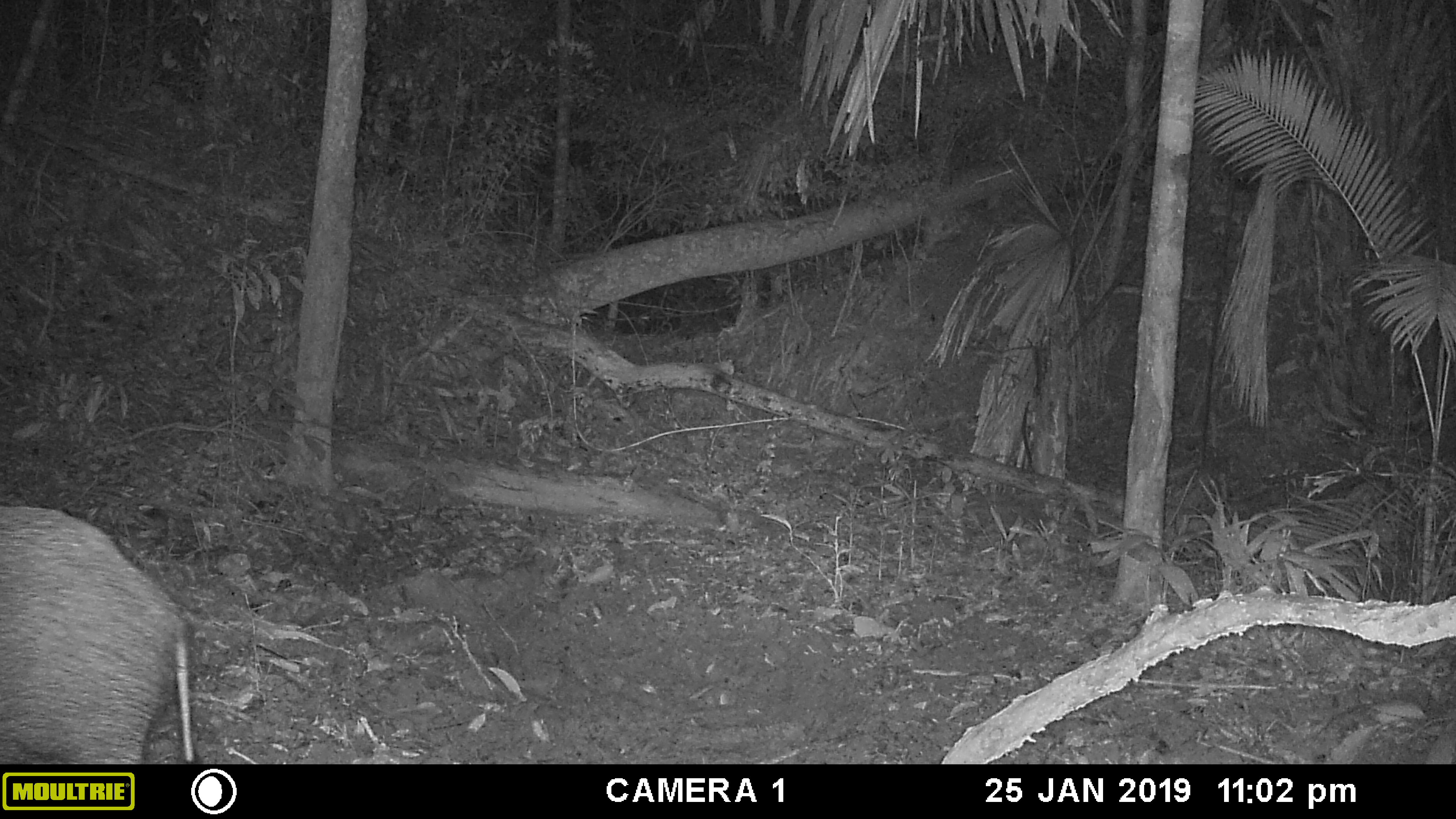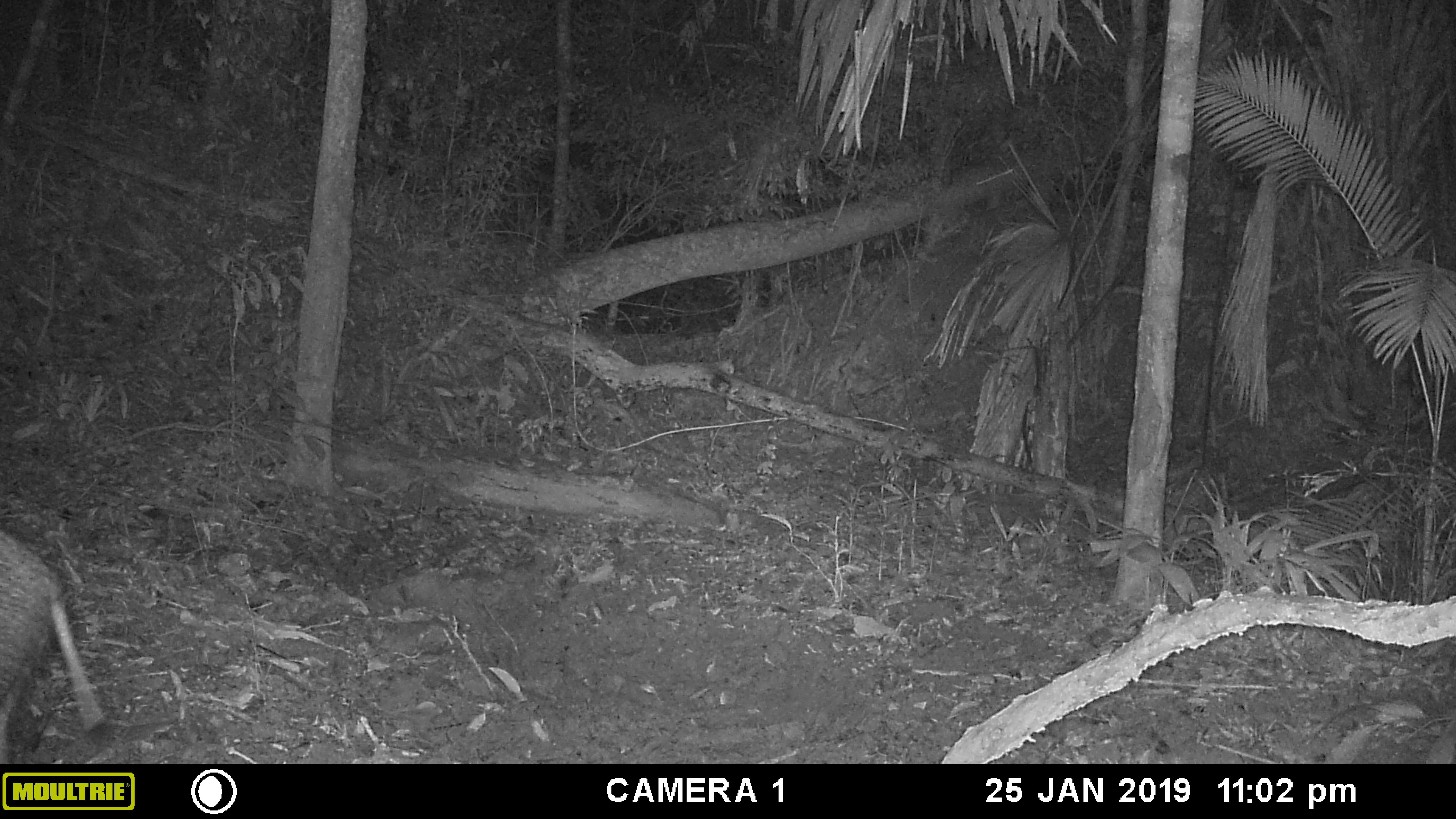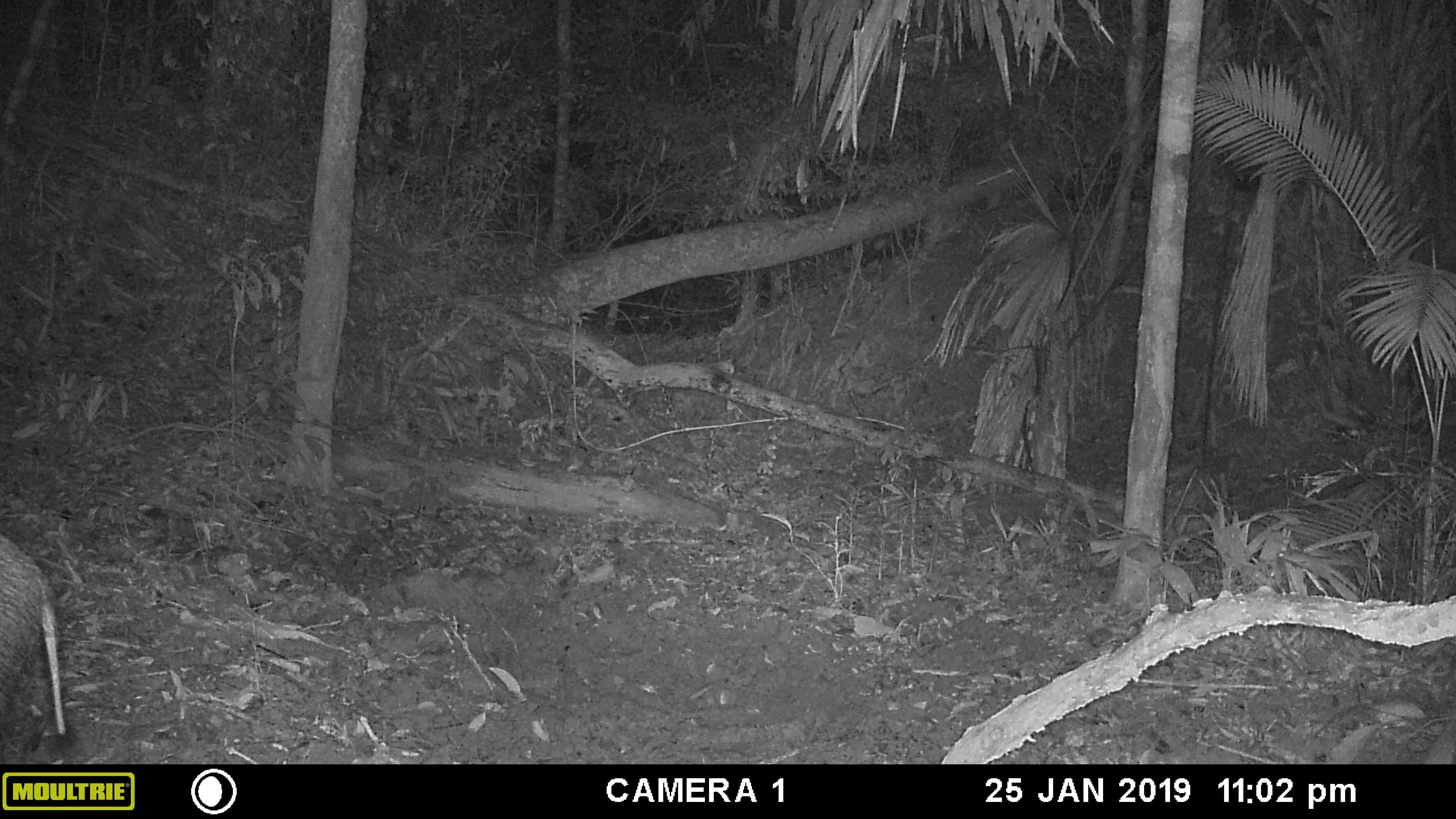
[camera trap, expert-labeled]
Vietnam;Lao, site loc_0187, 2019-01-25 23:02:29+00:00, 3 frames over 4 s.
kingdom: Animalia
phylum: Chordata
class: Mammalia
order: Artiodactyla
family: Suidae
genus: Sus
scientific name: Sus scrofa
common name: eurasian wild pig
Eurasian wild pig (Sus scrofa). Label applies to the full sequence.